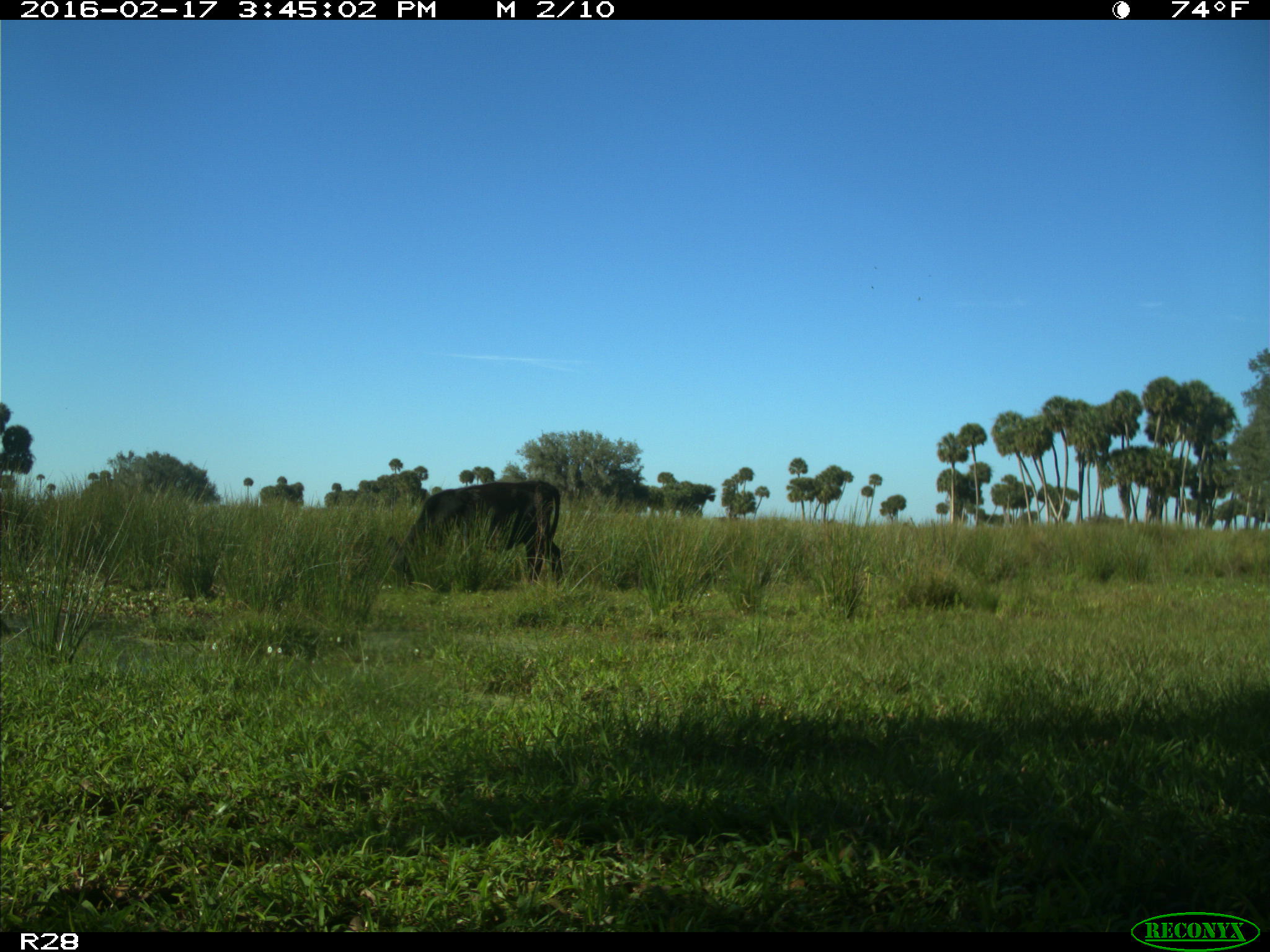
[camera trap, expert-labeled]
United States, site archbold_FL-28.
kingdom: Animalia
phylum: Chordata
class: Mammalia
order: Artiodactyla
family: Bovidae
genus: Bos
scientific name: Bos taurus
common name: domestic cow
Bos taurus (domestic cow).